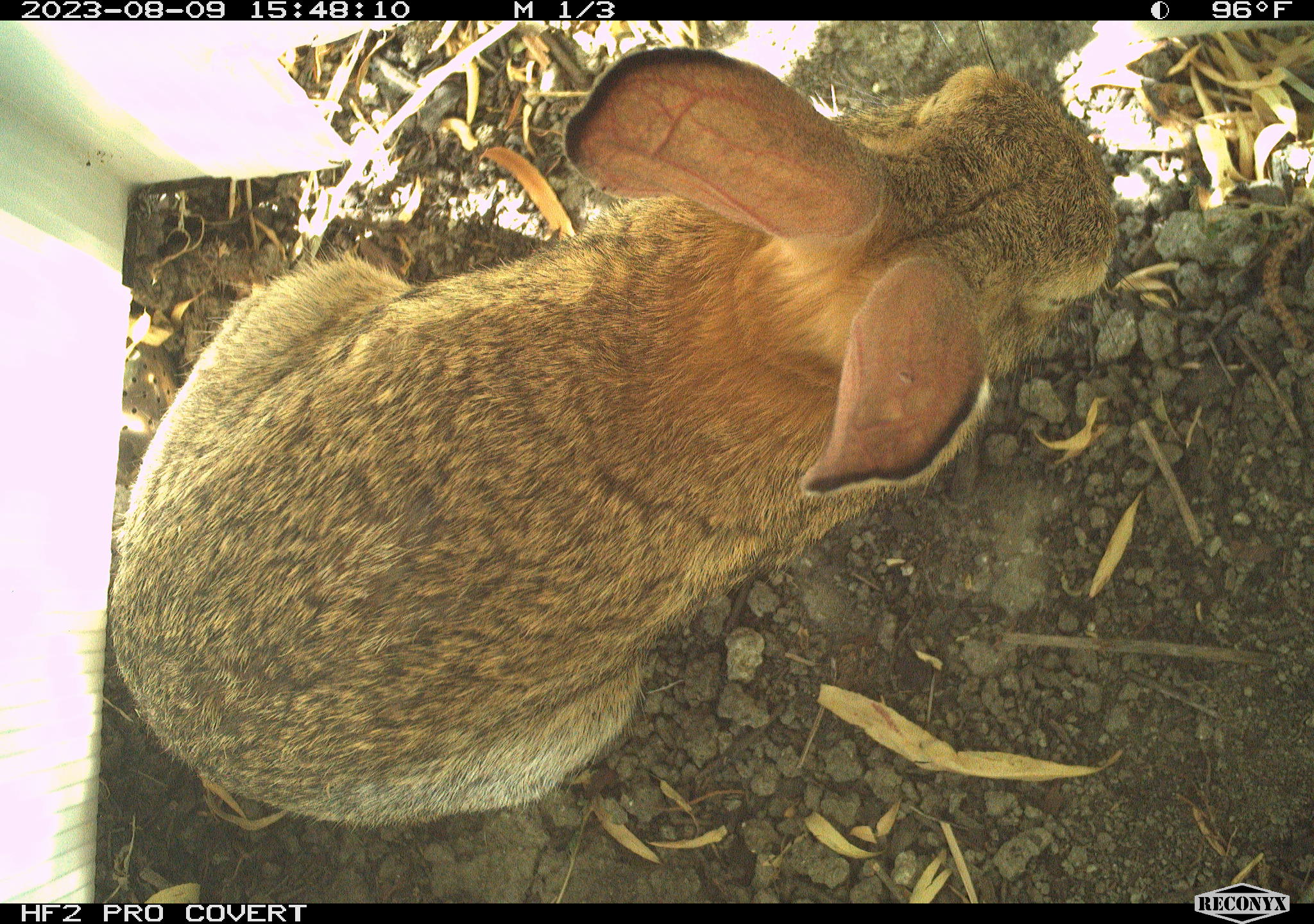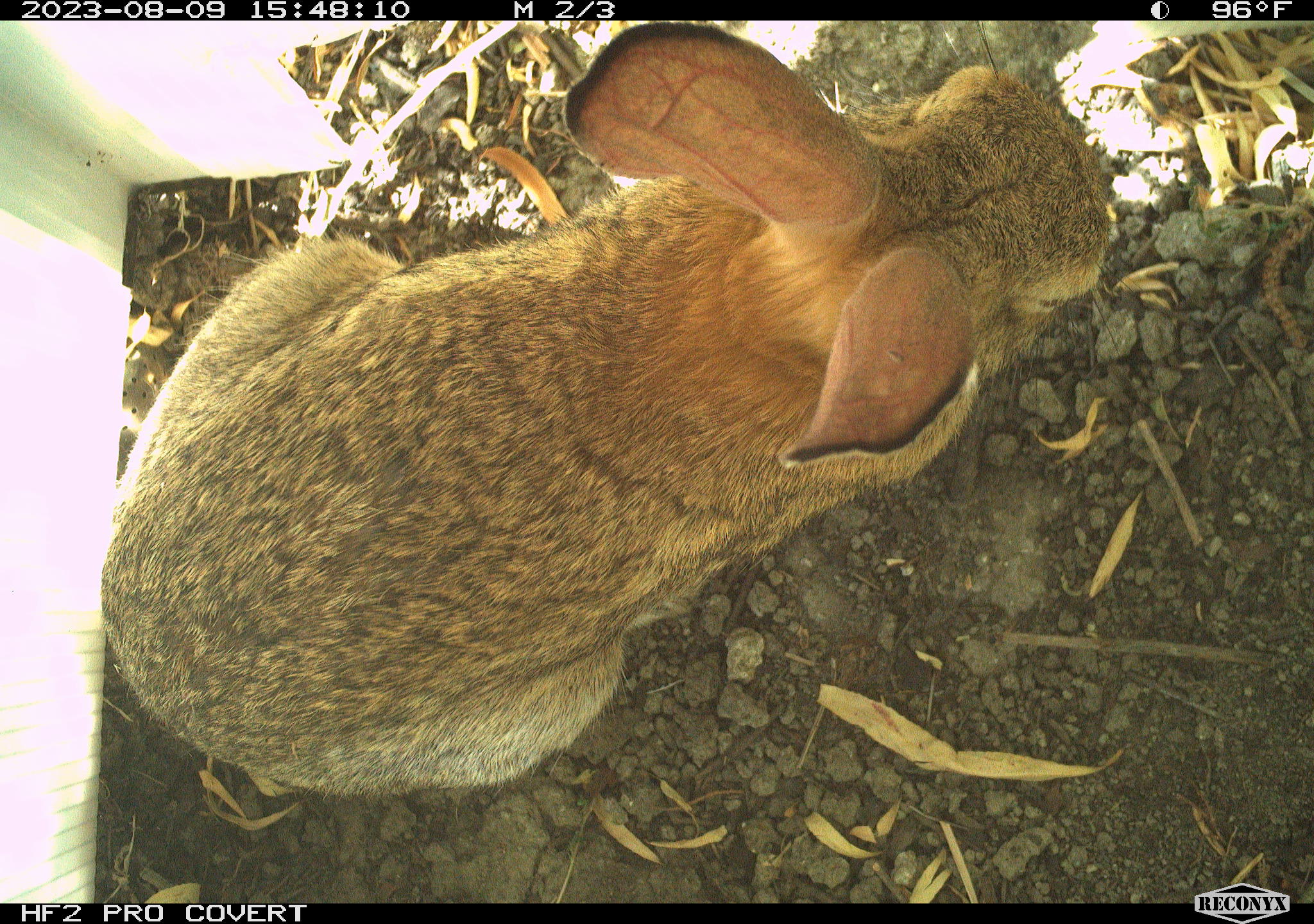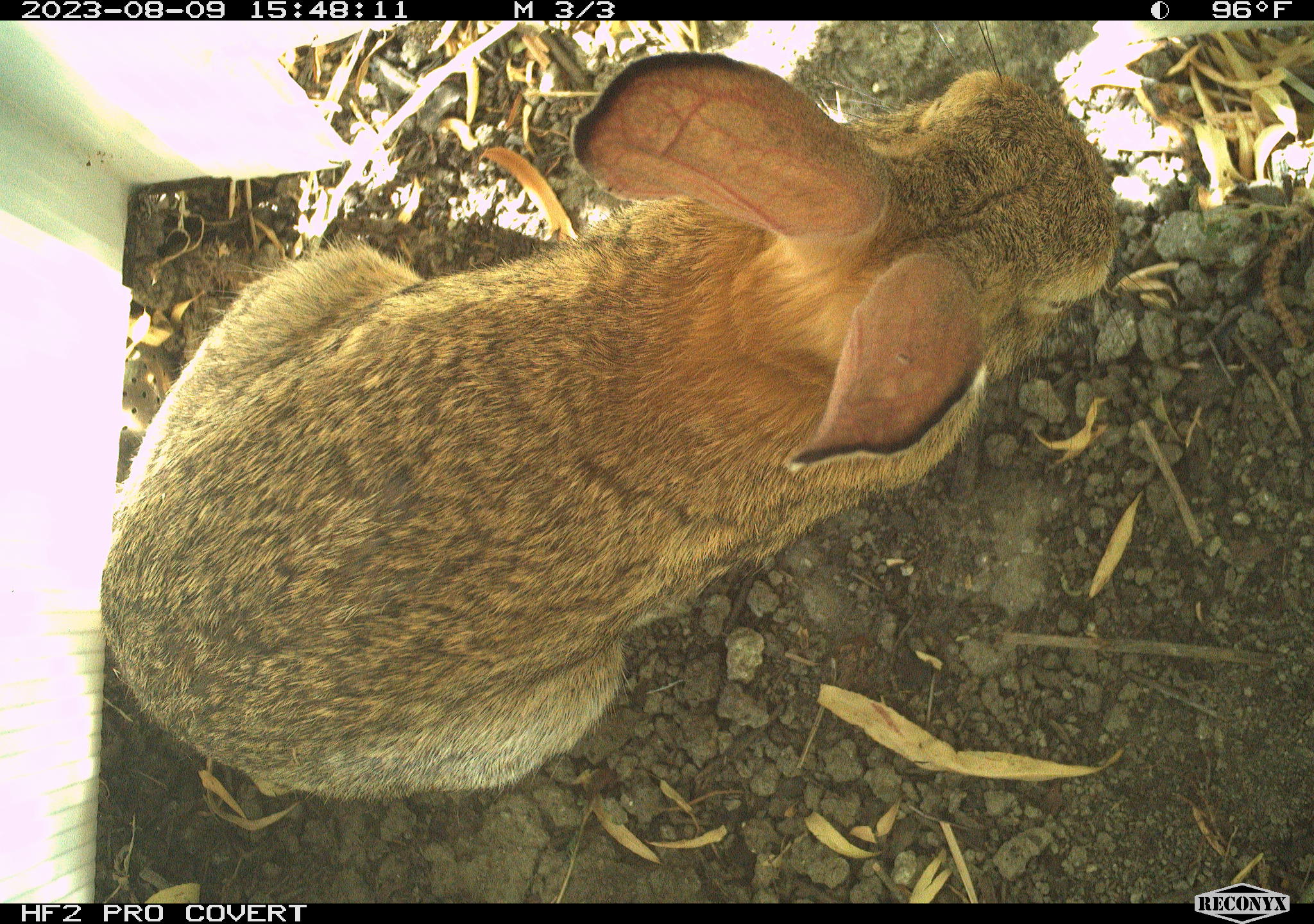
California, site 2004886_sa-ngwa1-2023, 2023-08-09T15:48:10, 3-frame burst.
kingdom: Animalia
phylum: Chordata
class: Mammalia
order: Lagomorpha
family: Leporidae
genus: Sylvilagus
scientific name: Sylvilagus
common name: cottontail rabbits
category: sylvilagus species